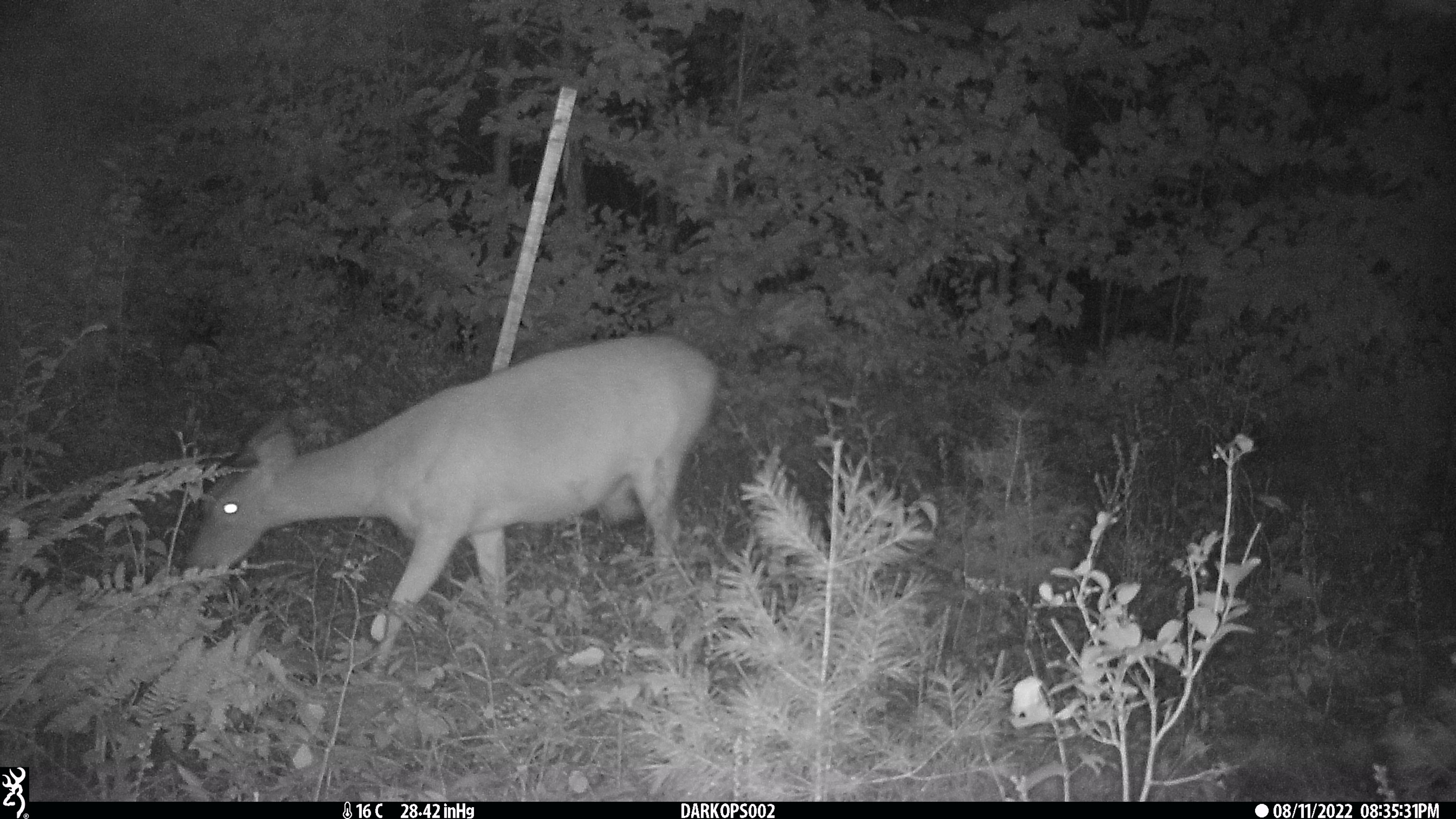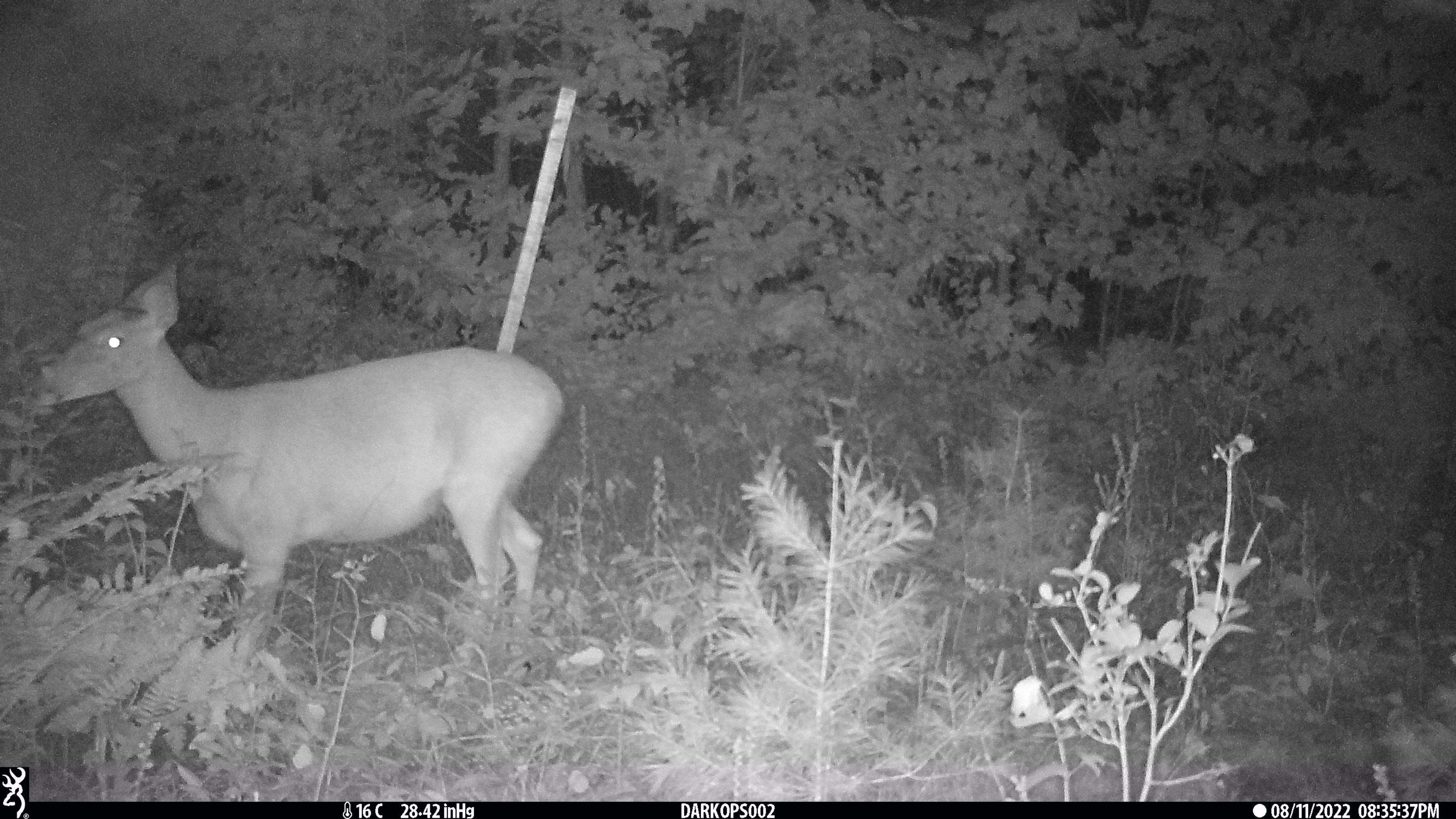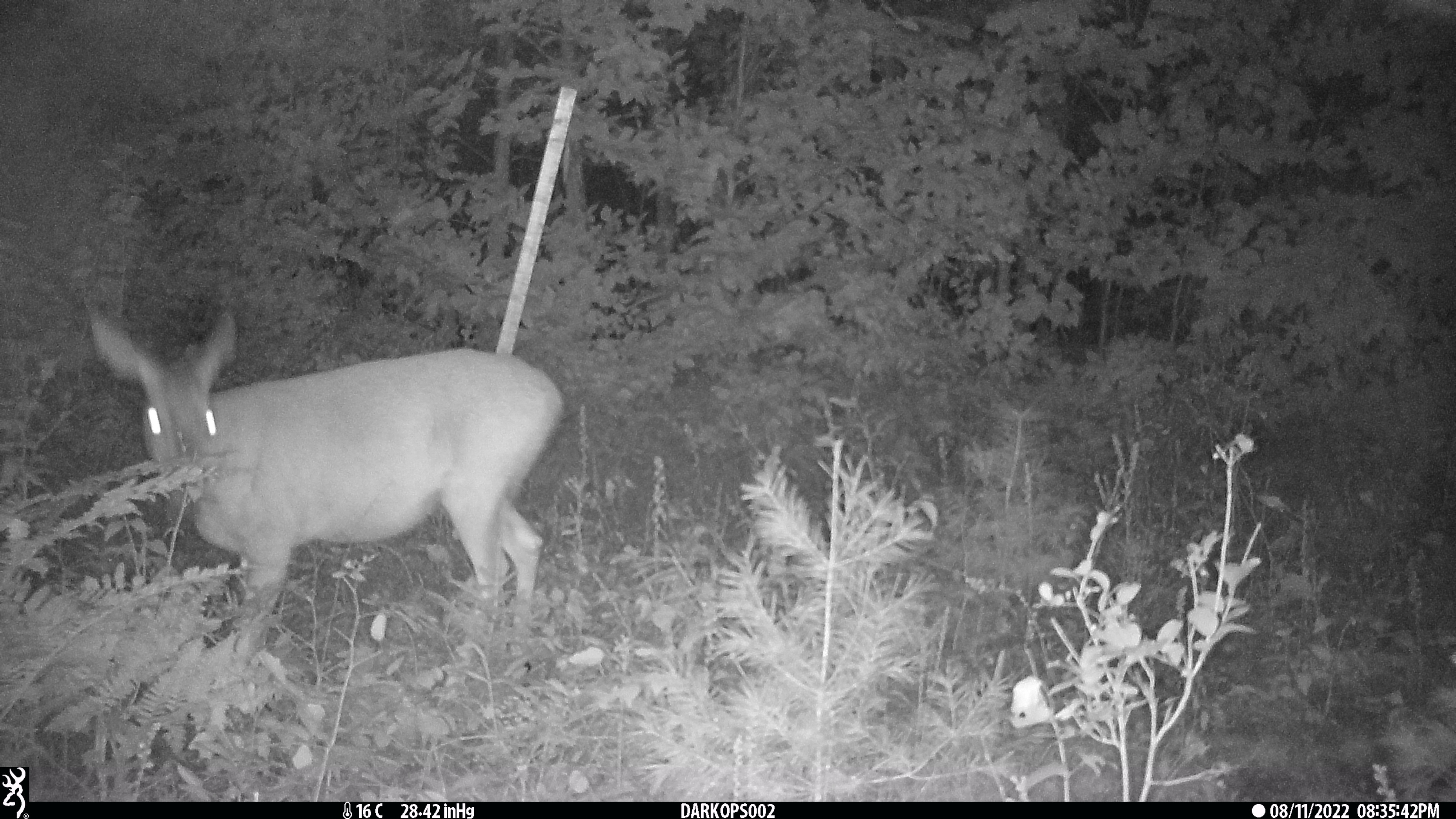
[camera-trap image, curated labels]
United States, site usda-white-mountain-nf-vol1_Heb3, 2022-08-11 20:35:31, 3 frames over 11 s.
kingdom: Animalia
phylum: Chordata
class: Mammalia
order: Artiodactyla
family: Cervidae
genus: Odocoileus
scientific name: Odocoileus virginianus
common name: white-tailed deer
White-tailed deer (Odocoileus virginianus).